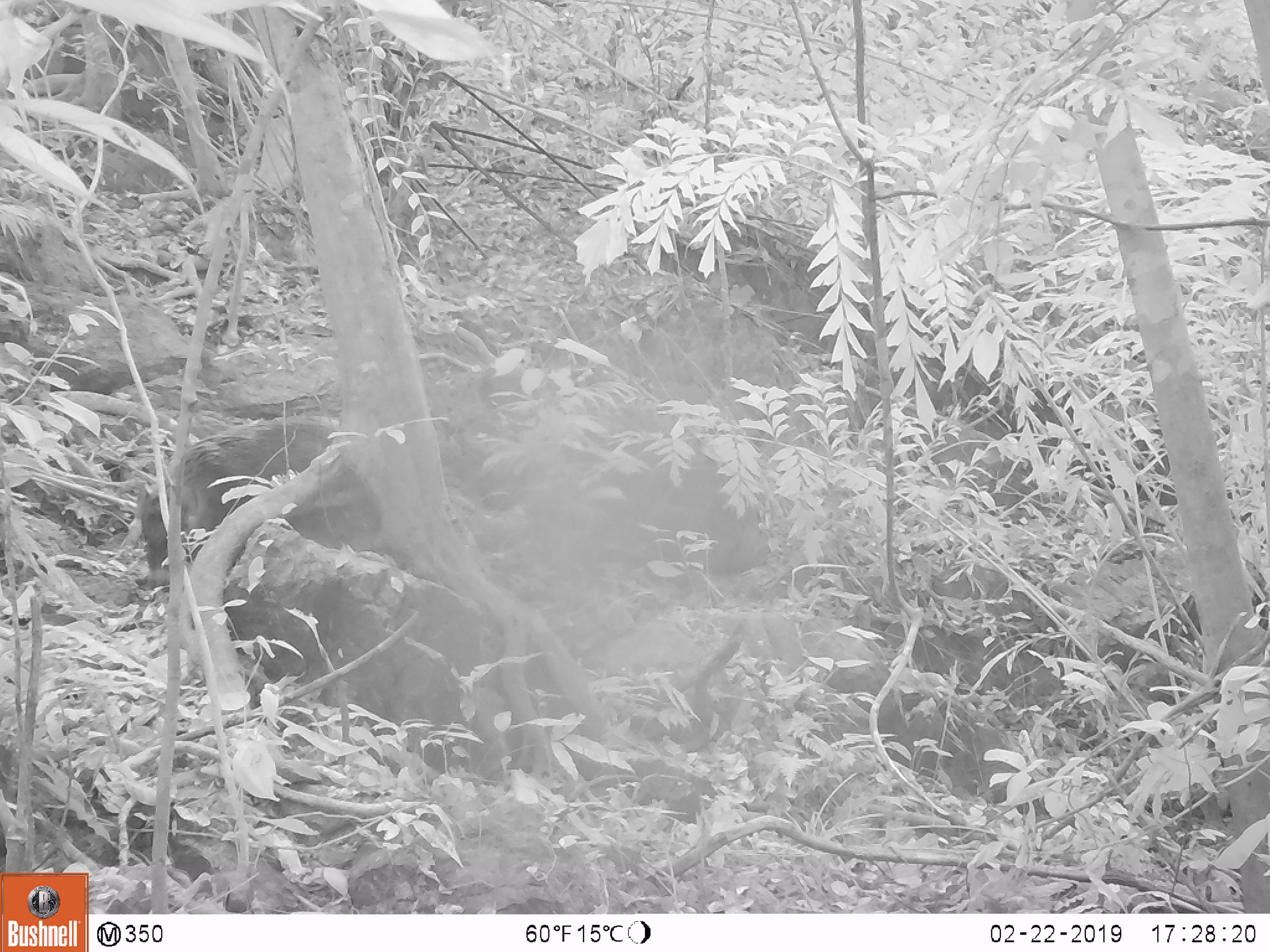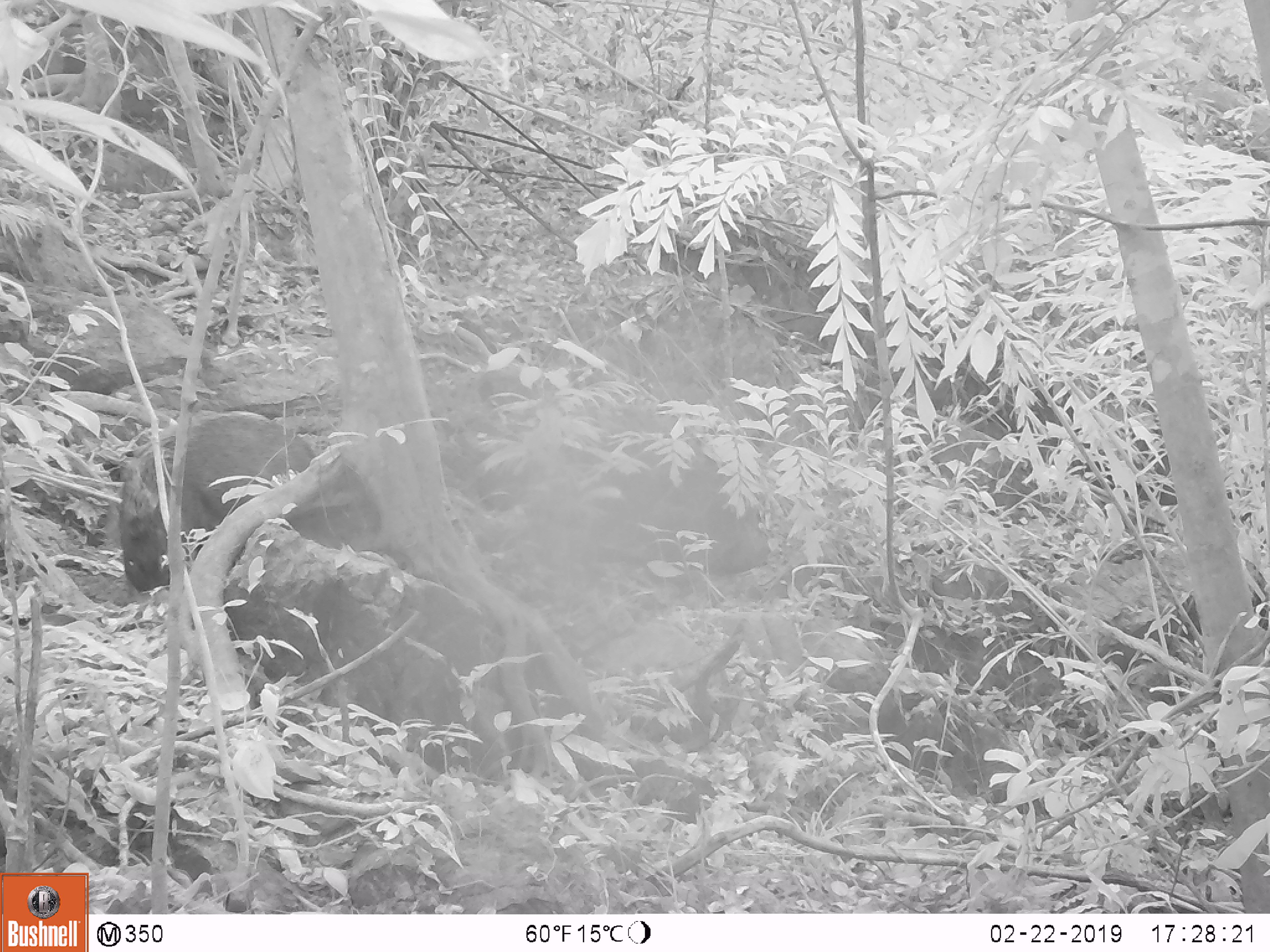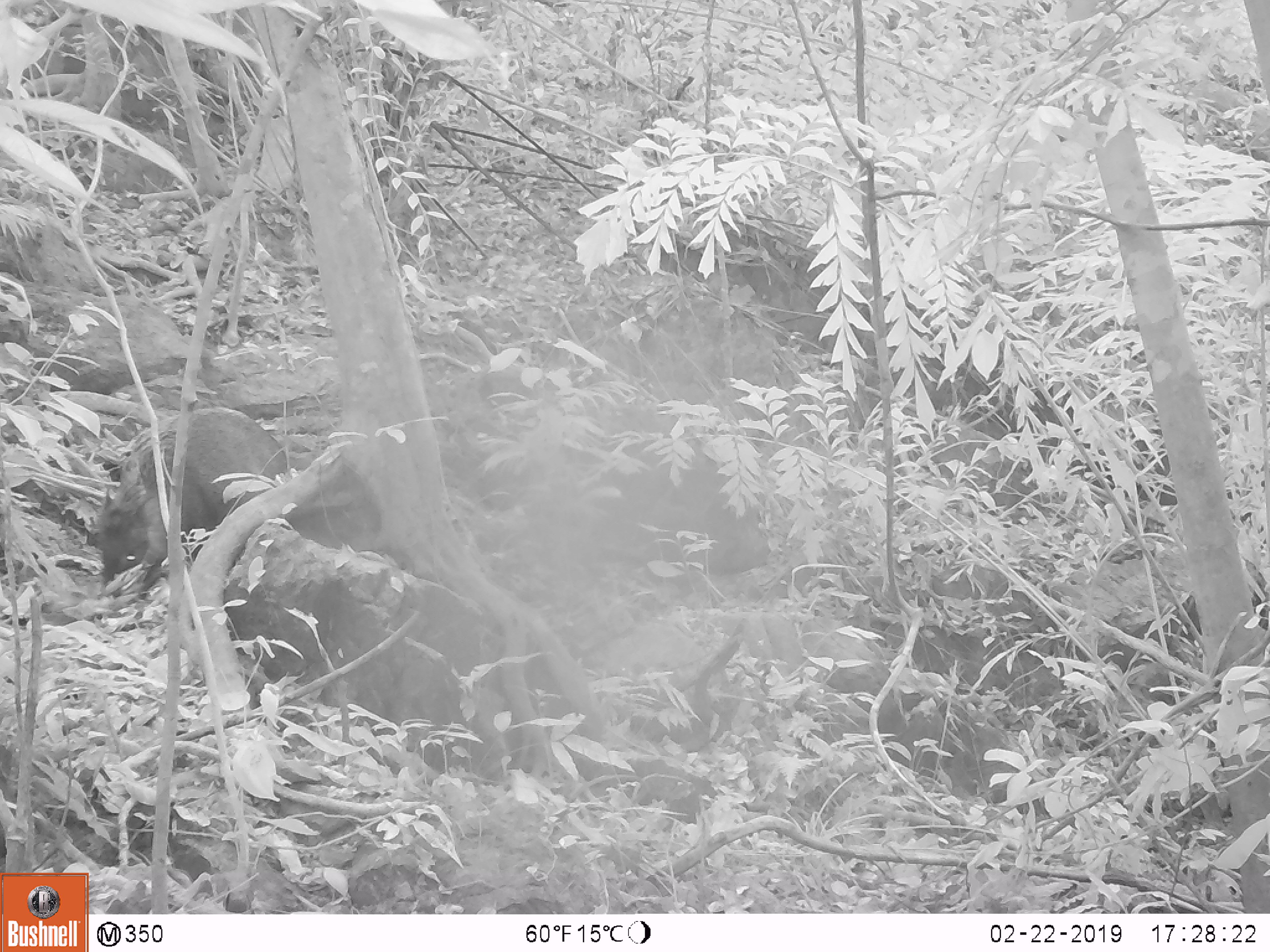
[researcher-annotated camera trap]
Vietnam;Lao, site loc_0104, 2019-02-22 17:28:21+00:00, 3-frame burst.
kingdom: Animalia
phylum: Chordata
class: Mammalia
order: Artiodactyla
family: Suidae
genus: Sus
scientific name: Sus scrofa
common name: eurasian wild pig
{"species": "eurasian wild pig (Sus scrofa)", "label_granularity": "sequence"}